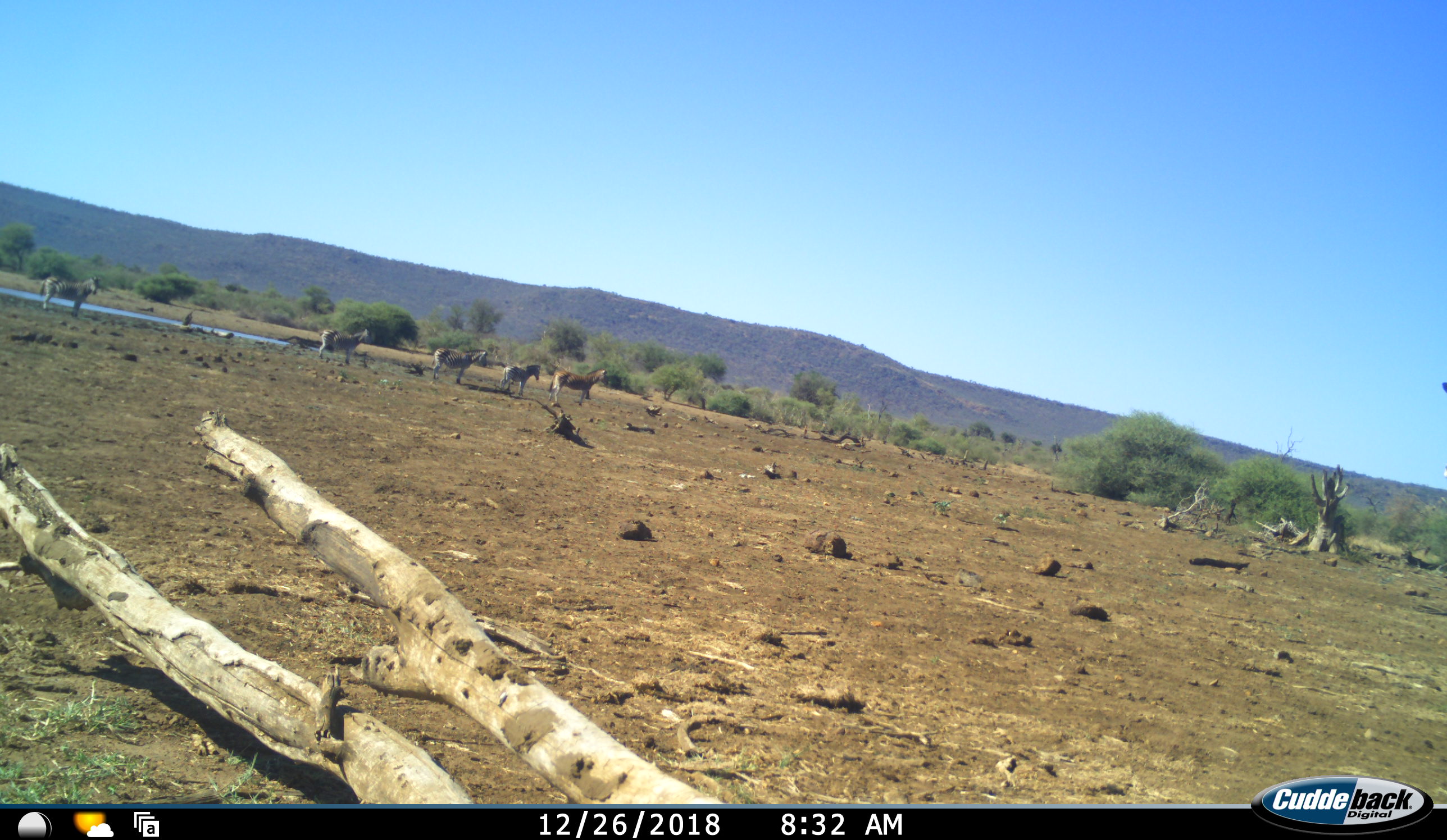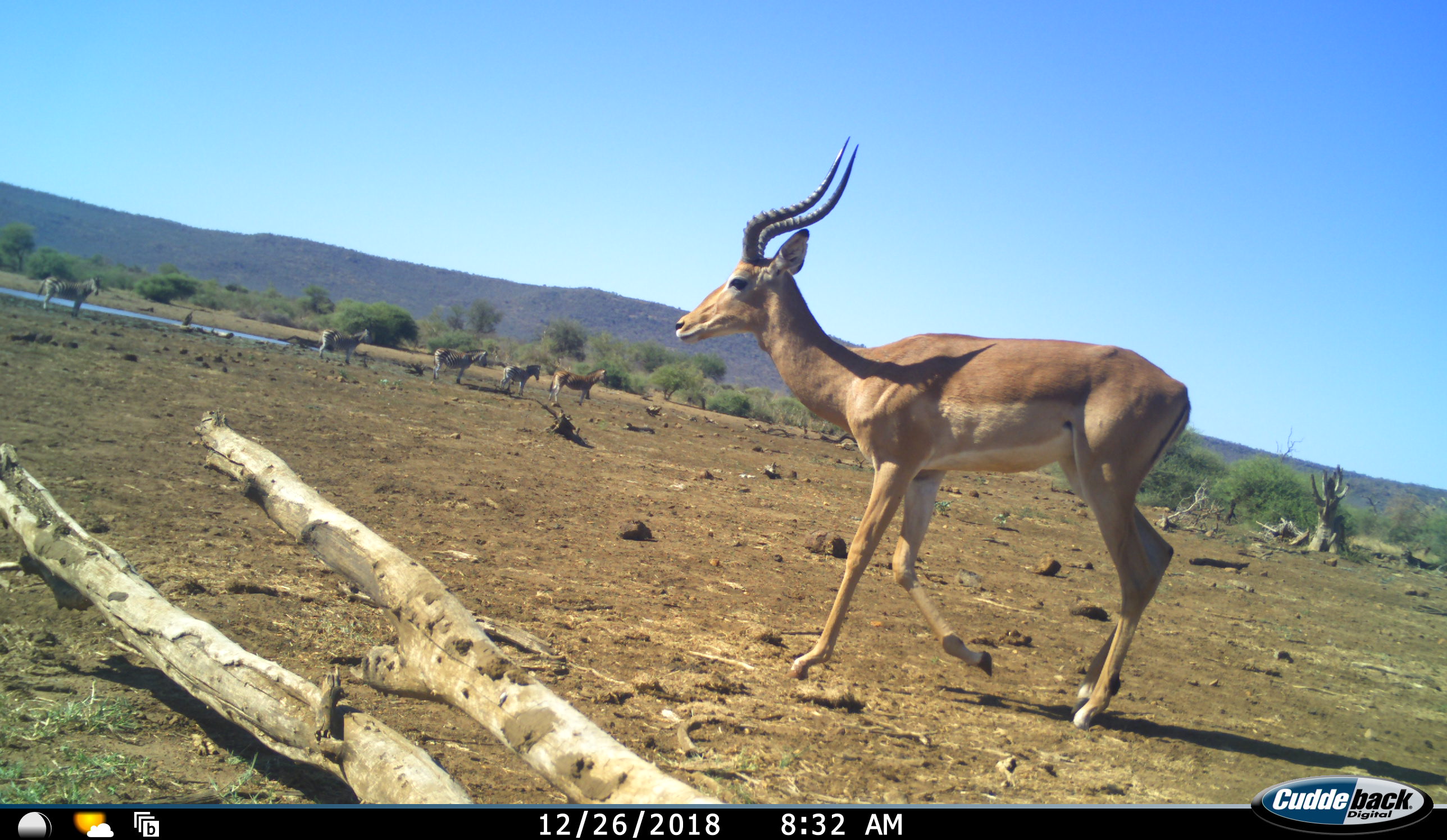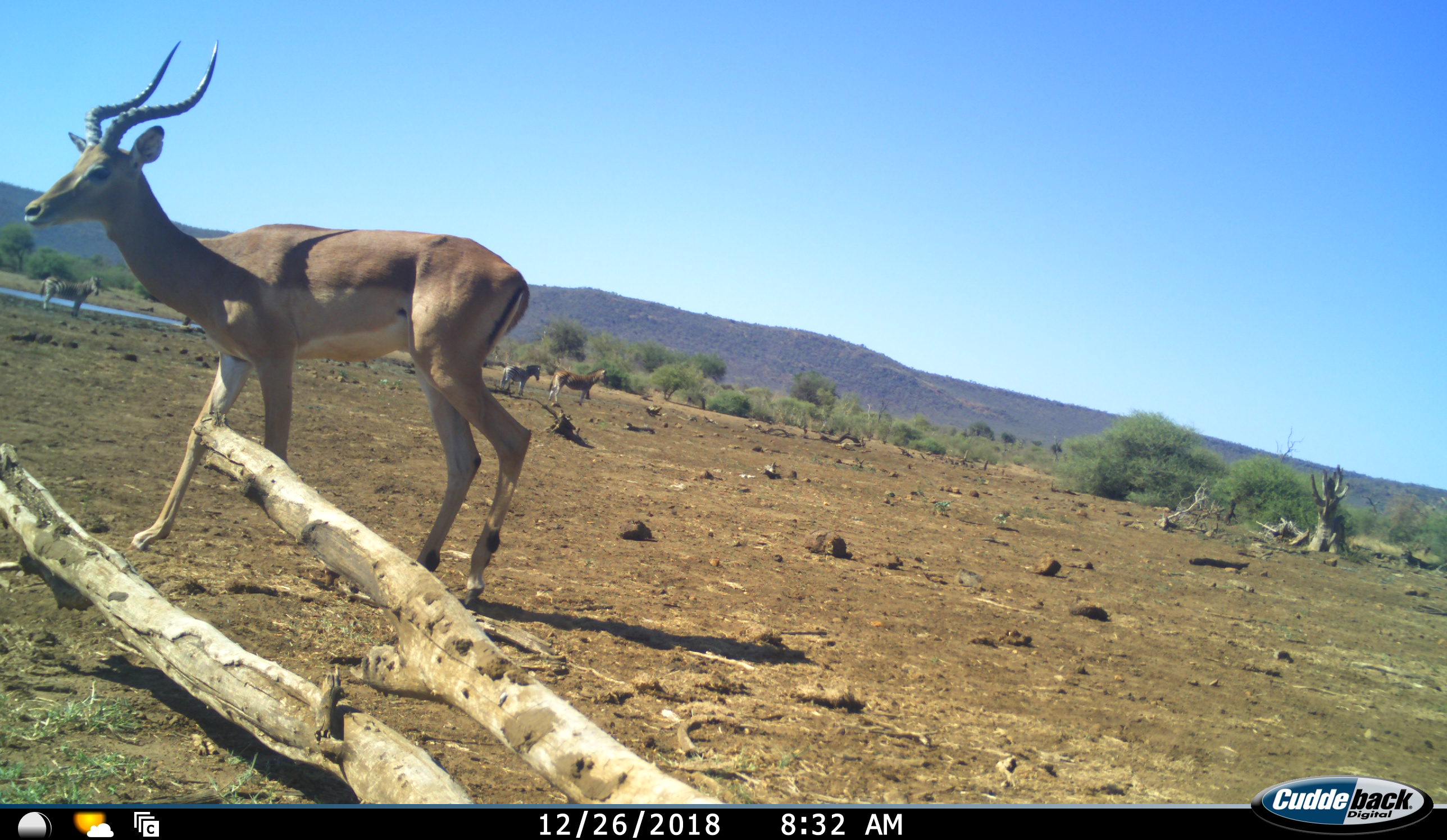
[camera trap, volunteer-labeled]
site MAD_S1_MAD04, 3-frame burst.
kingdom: Animalia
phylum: Chordata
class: Mammalia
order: Artiodactyla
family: Bovidae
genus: Aepyceros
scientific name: Aepyceros melampus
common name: impala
Impala (Aepyceros melampus), count 1. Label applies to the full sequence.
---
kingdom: Animalia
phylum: Chordata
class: Mammalia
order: Perissodactyla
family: Equidae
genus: Equus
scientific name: Equus quagga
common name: plains zebra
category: zebraplains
Zebraplains (plains zebra) (Equus quagga), count 5. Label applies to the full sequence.